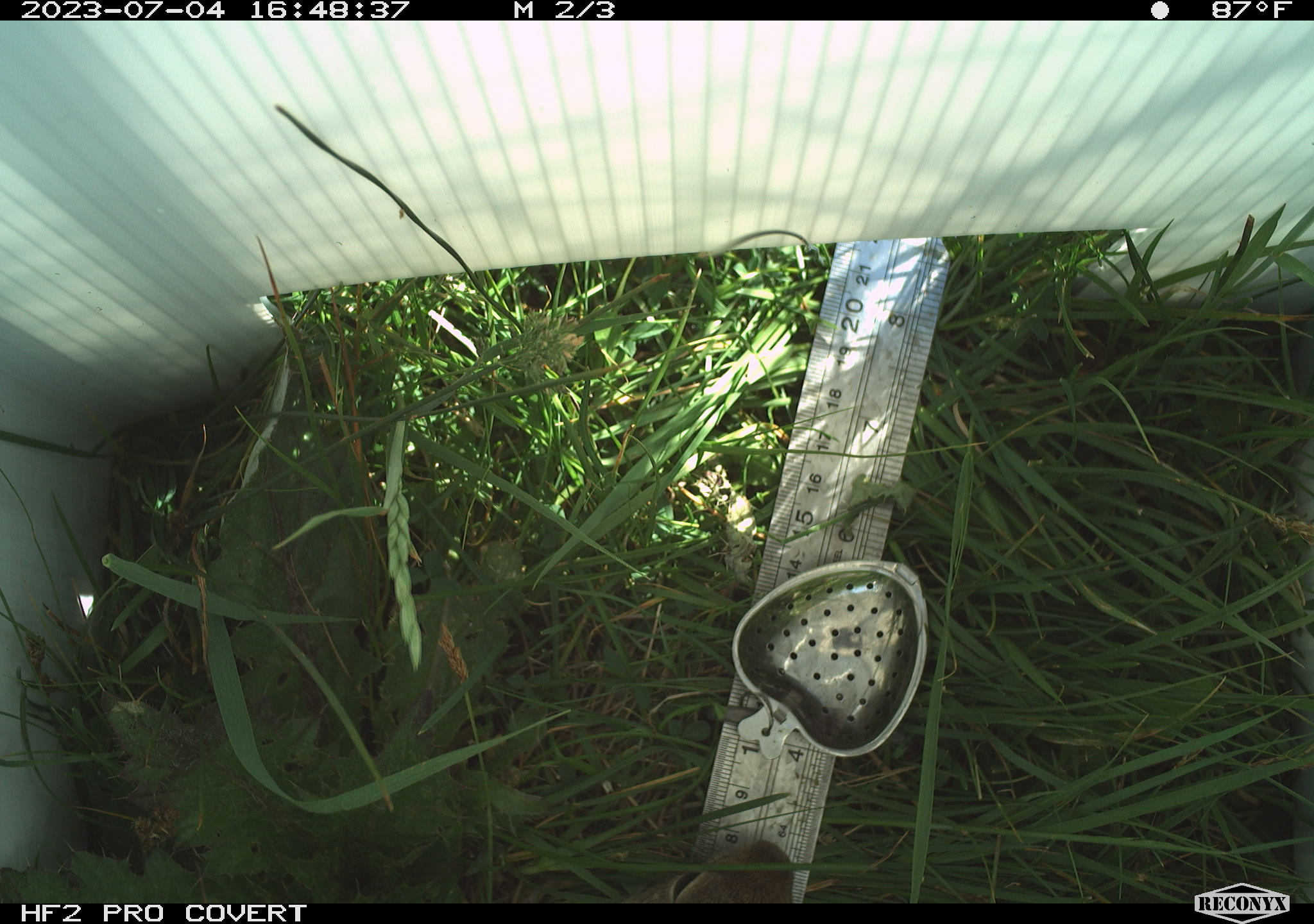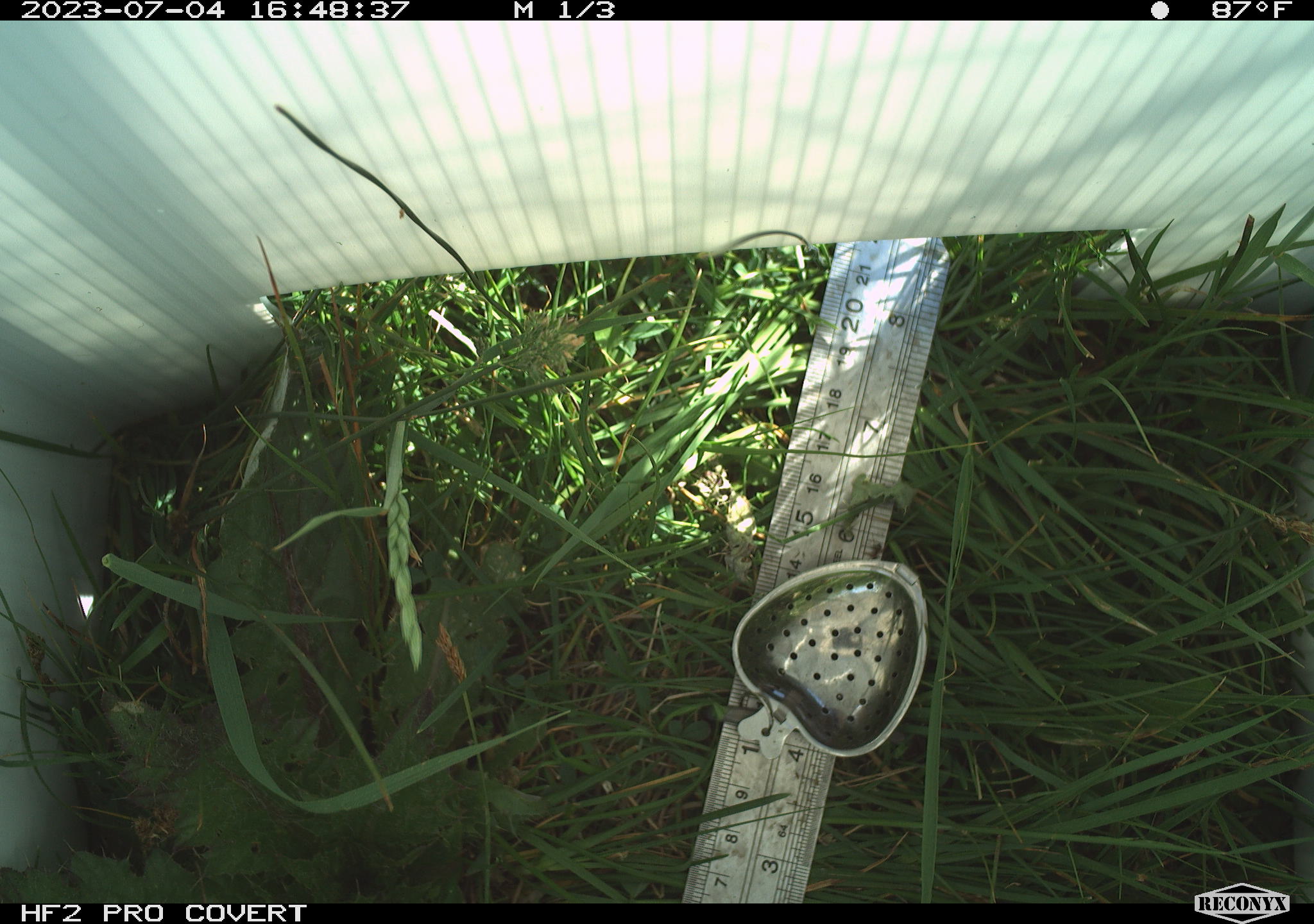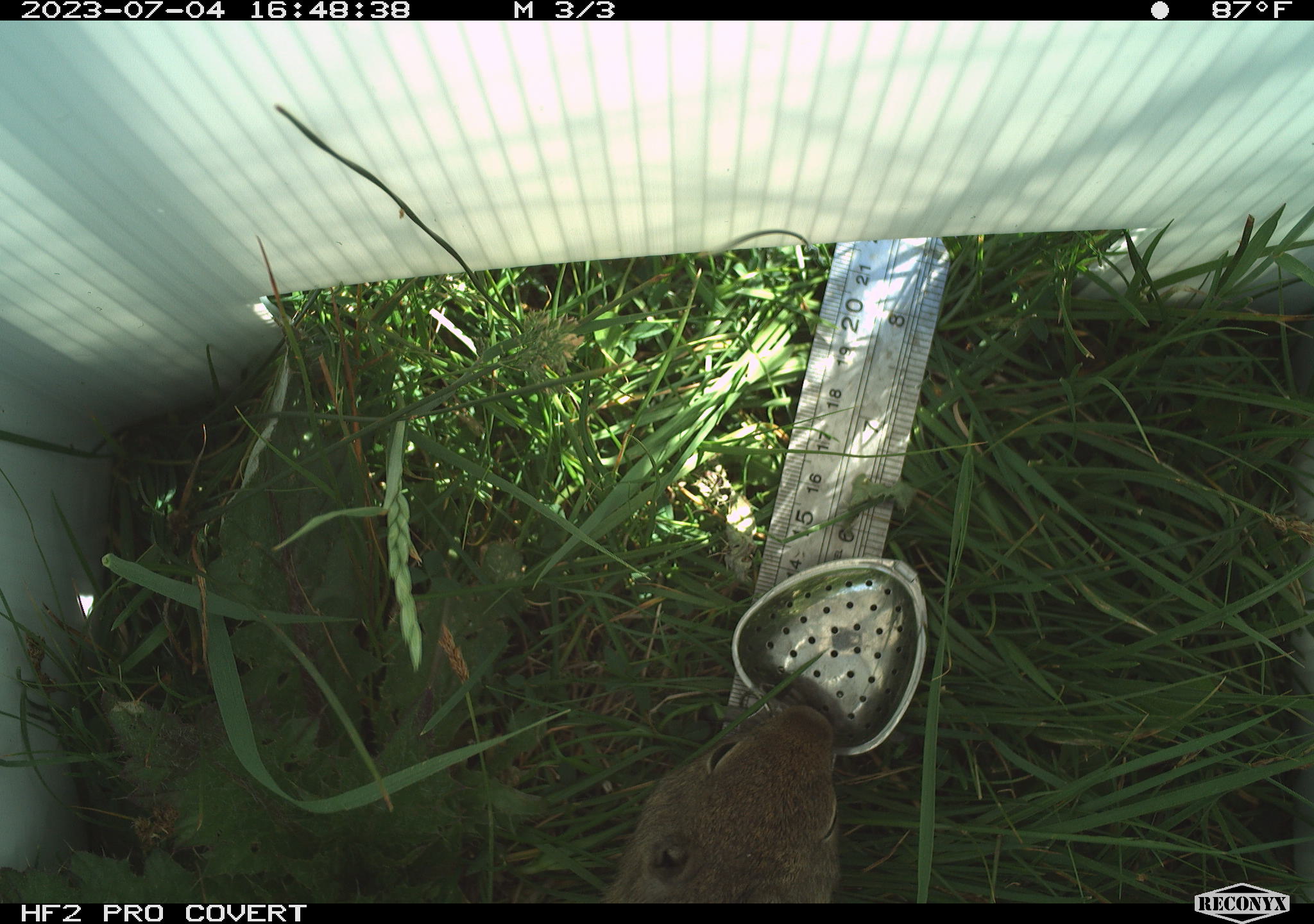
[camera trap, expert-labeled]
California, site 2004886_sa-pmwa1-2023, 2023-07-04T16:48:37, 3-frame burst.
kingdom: Animalia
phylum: Chordata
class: Mammalia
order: Rodentia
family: Sciuridae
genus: Urocitellus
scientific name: Urocitellus beldingi beldingi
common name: belding's ground squirrel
Belding's ground squirrel (Urocitellus beldingi beldingi).